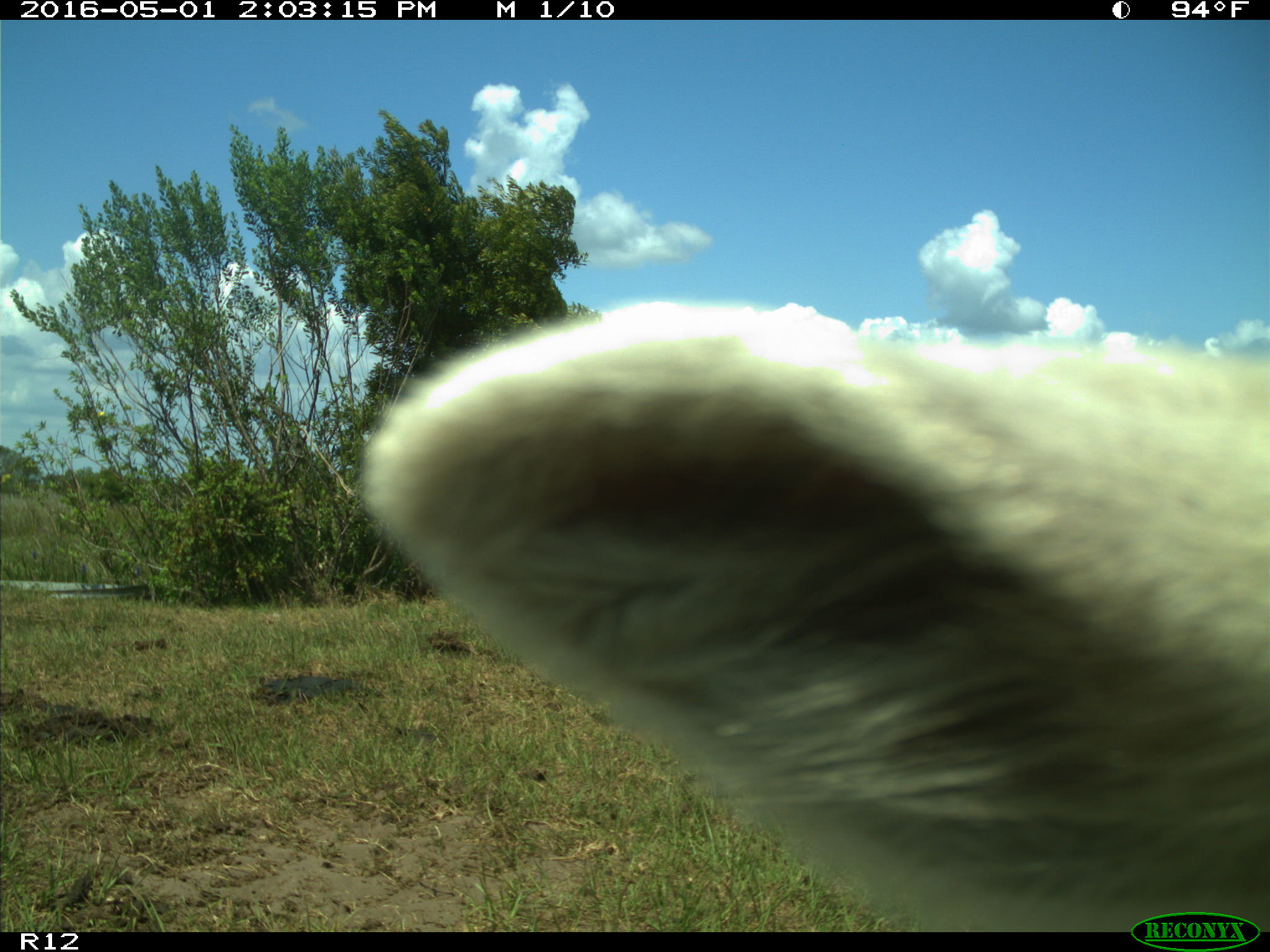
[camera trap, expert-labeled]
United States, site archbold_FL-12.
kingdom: Animalia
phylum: Chordata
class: Mammalia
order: Artiodactyla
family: Bovidae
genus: Bos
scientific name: Bos taurus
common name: domestic cow